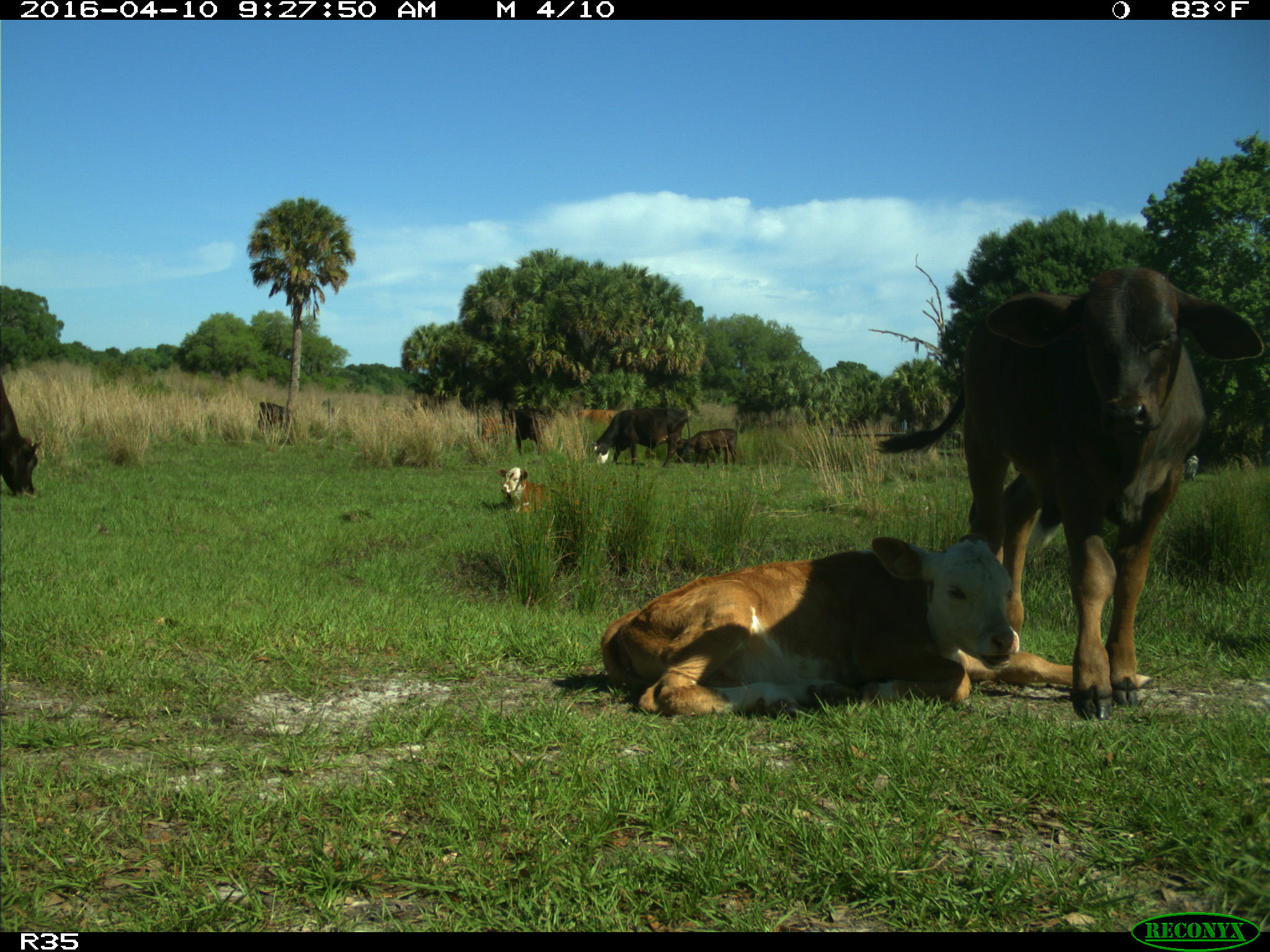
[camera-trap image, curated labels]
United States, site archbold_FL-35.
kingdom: Animalia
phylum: Chordata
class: Mammalia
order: Artiodactyla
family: Bovidae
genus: Bos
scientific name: Bos taurus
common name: domestic cow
Bos taurus (domestic cow).